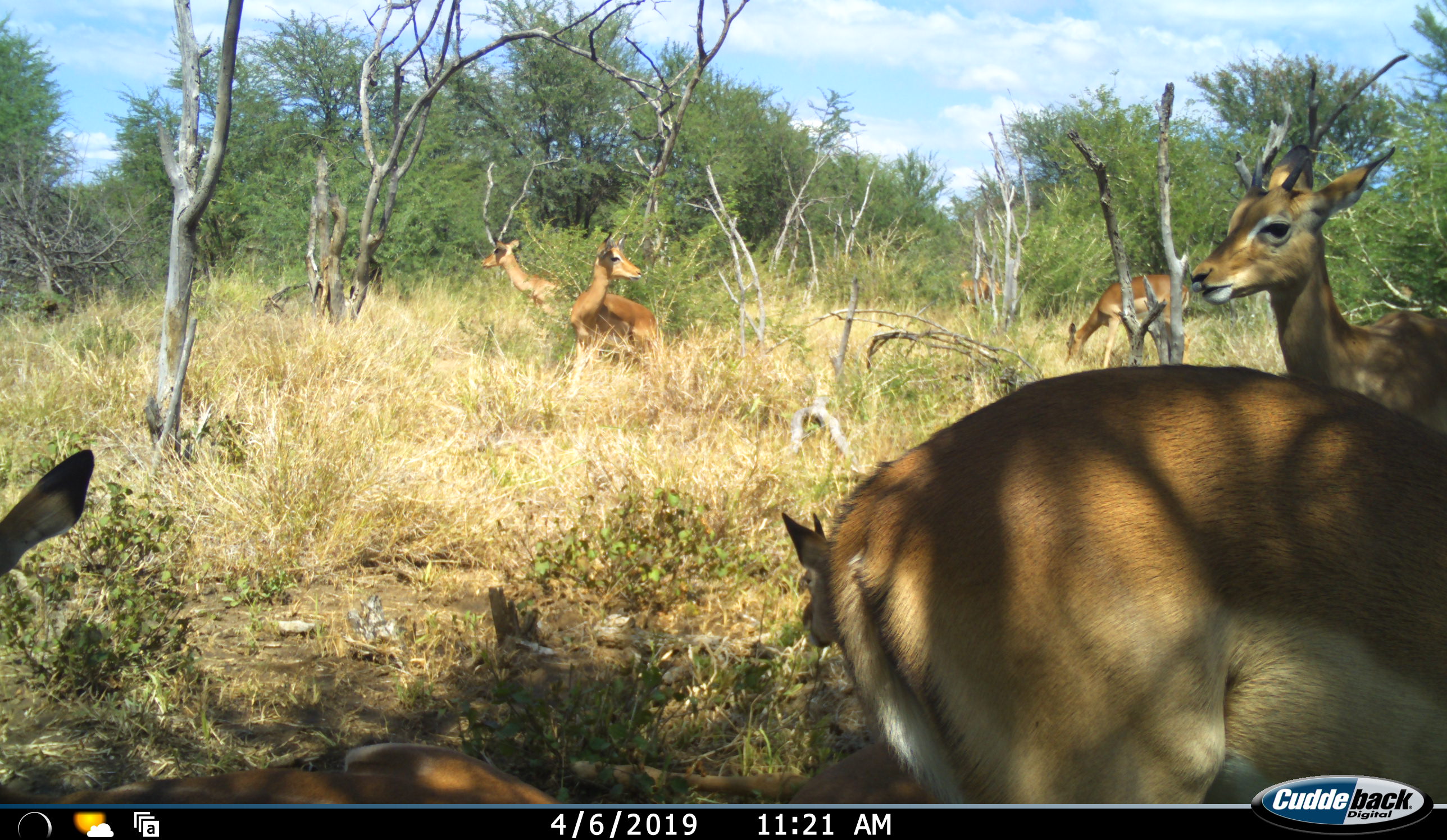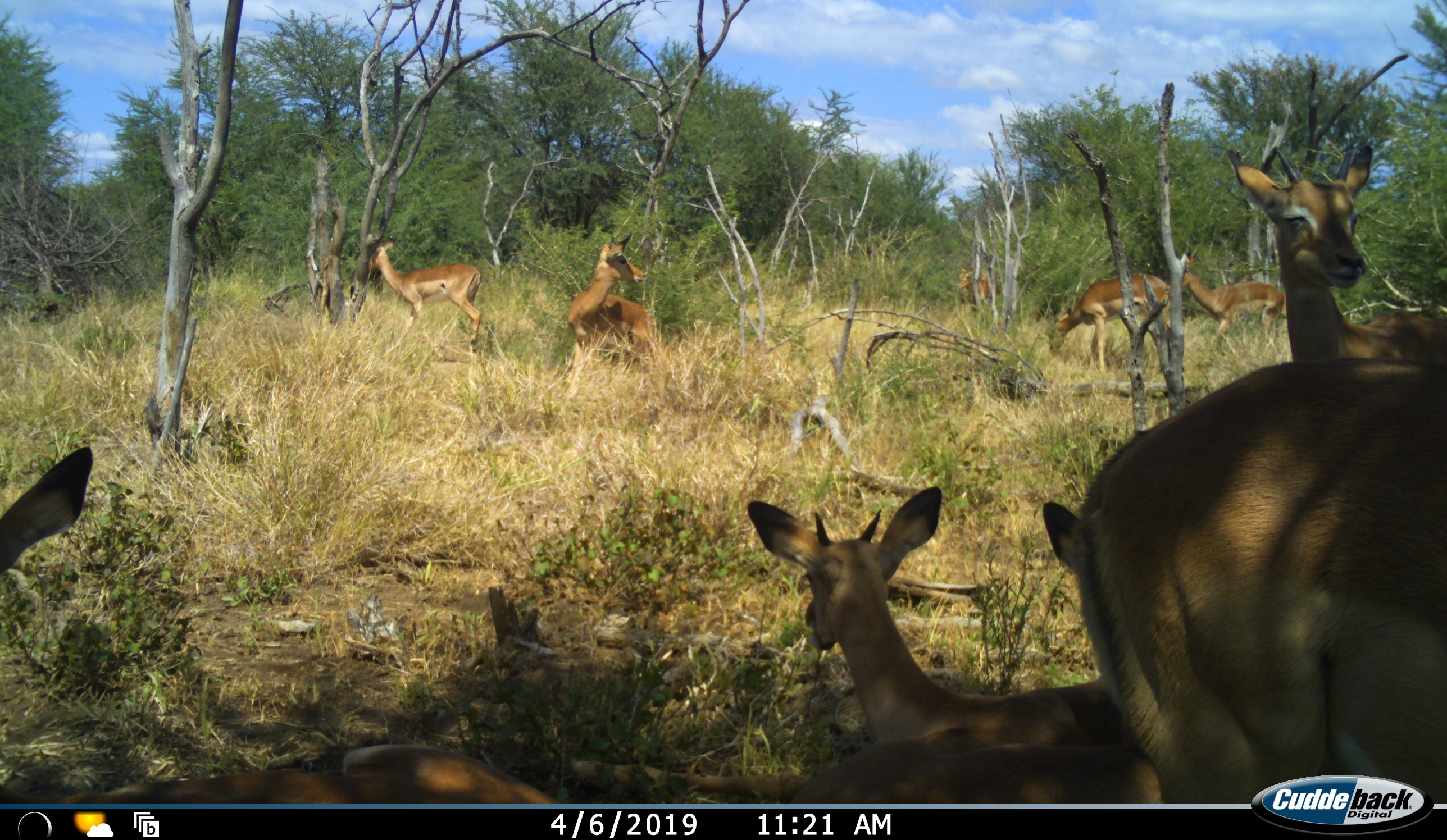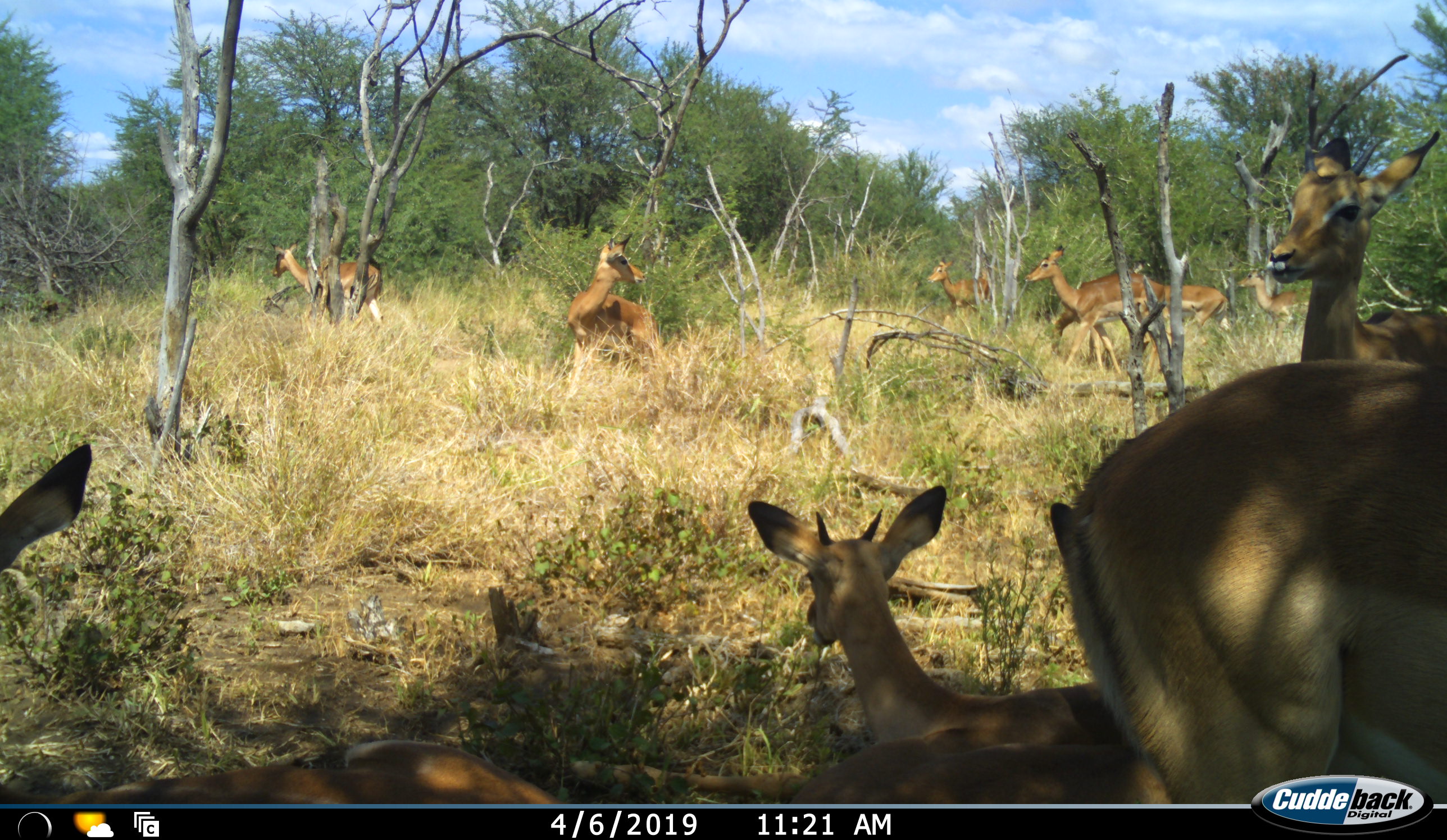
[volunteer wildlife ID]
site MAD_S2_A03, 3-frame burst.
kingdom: Animalia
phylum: Chordata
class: Mammalia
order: Artiodactyla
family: Bovidae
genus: Aepyceros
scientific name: Aepyceros melampus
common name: impala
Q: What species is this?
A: Impala (Aepyceros melampus).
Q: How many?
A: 9.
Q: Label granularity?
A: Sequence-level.